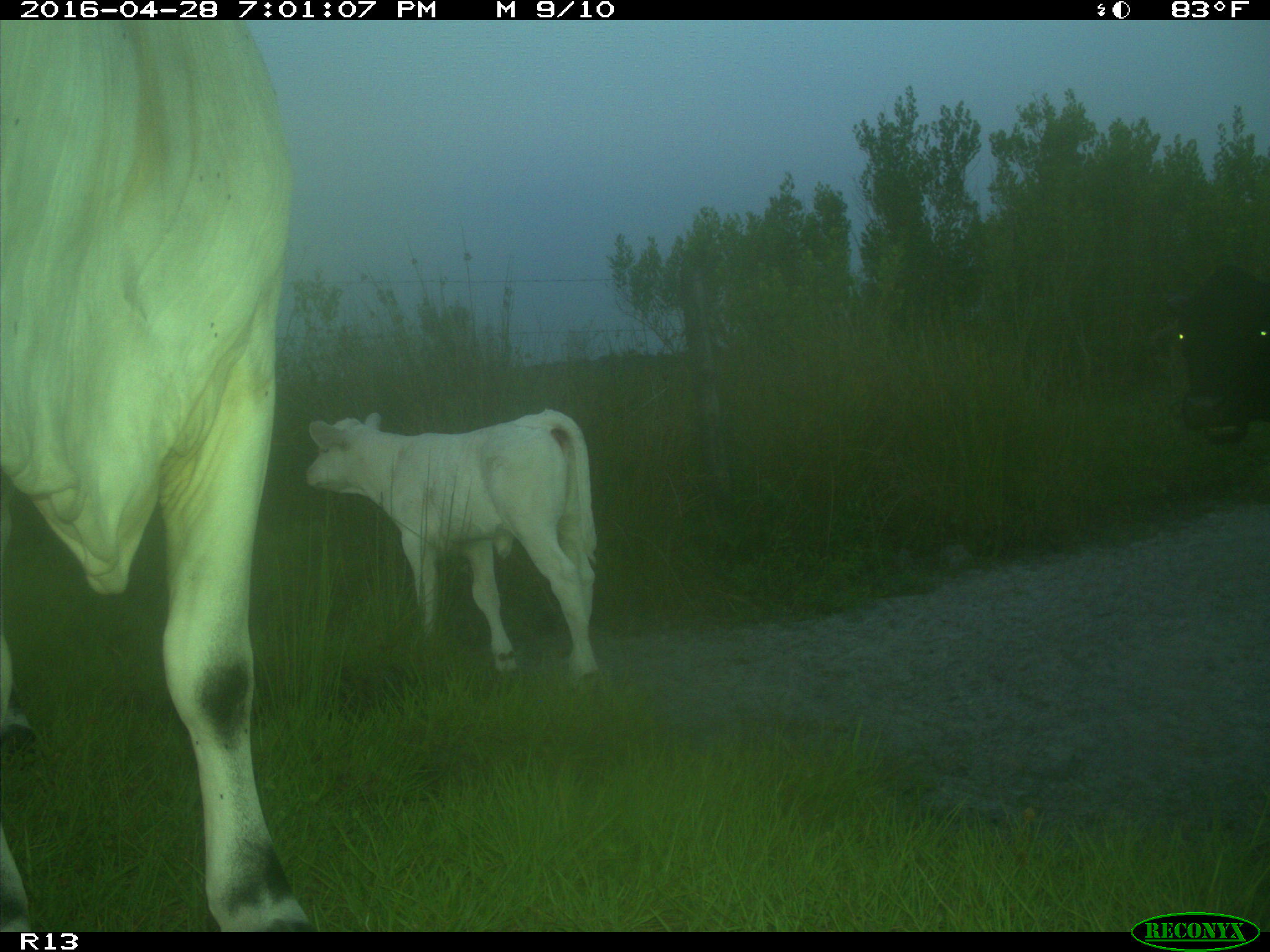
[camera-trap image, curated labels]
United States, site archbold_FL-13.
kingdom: Animalia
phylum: Chordata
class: Mammalia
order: Artiodactyla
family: Bovidae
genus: Bos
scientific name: Bos taurus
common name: domestic cow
Bos taurus (domestic cow).